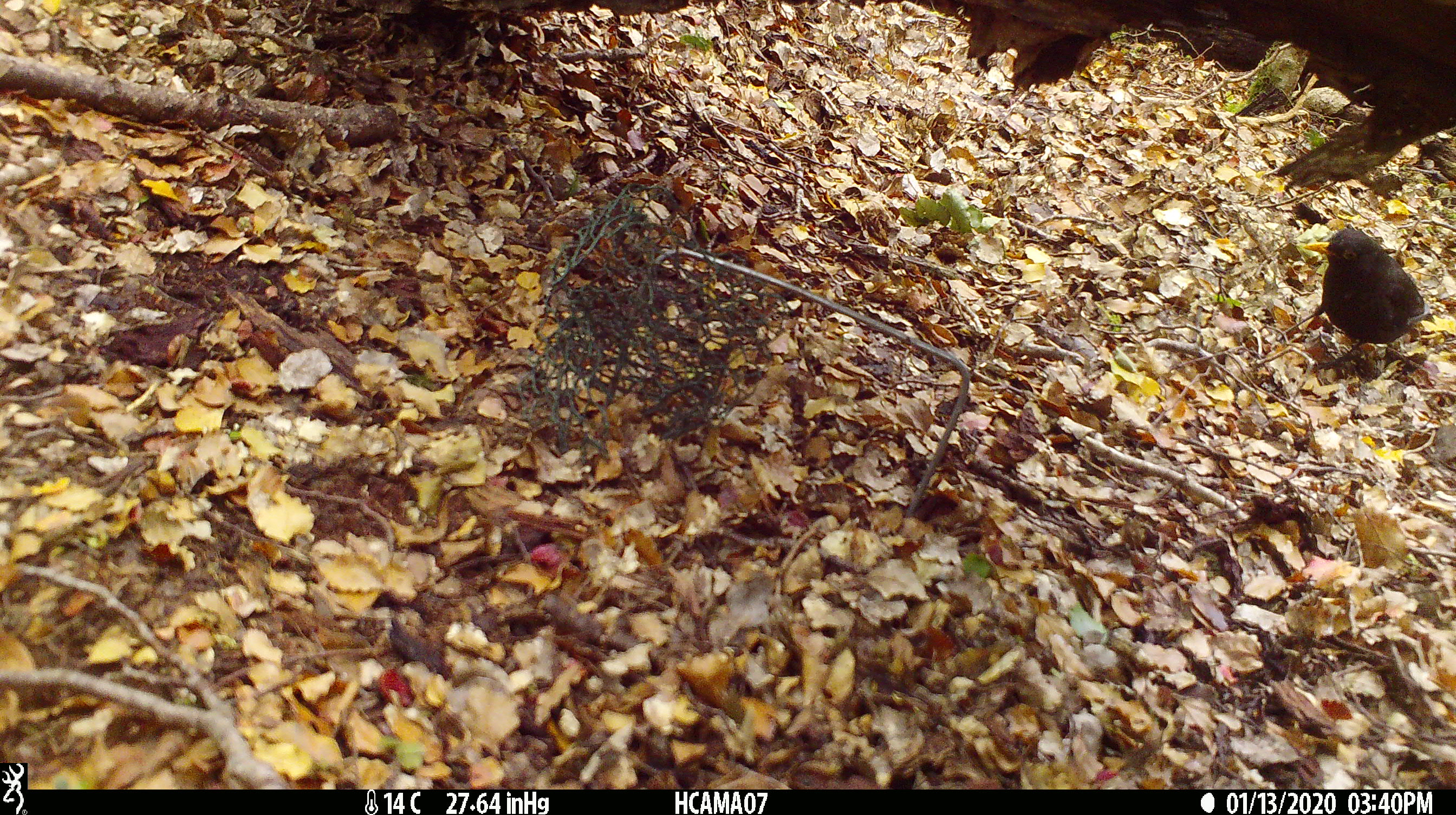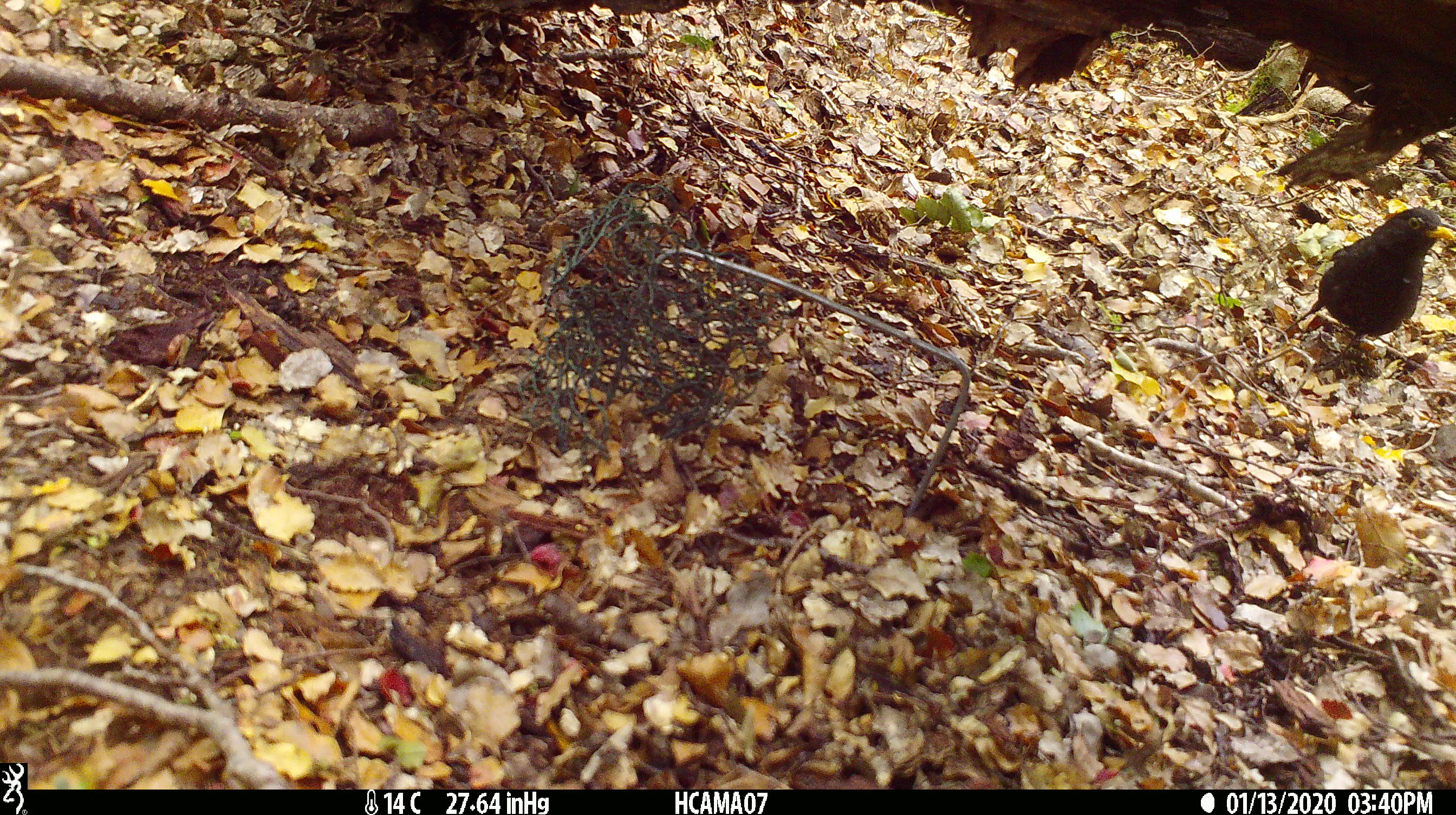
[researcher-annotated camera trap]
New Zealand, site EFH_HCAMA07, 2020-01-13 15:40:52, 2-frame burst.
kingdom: Animalia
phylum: Chordata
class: Aves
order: Passeriformes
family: Turdidae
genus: Turdus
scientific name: Turdus merula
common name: eurasian blackbird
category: blackbird